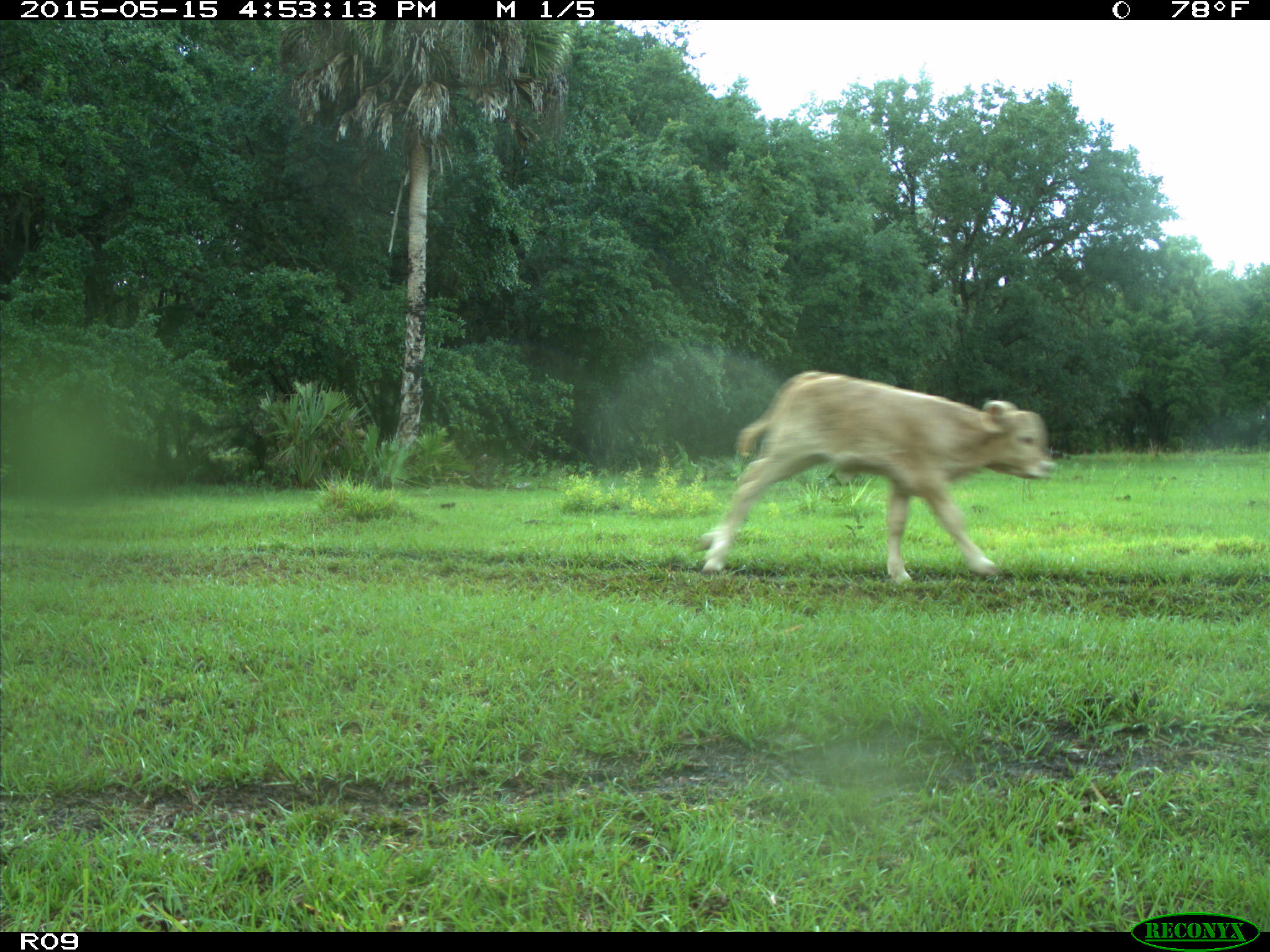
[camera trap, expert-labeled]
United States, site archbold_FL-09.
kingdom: Animalia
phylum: Chordata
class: Mammalia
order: Artiodactyla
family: Bovidae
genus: Bos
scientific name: Bos taurus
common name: domestic cow